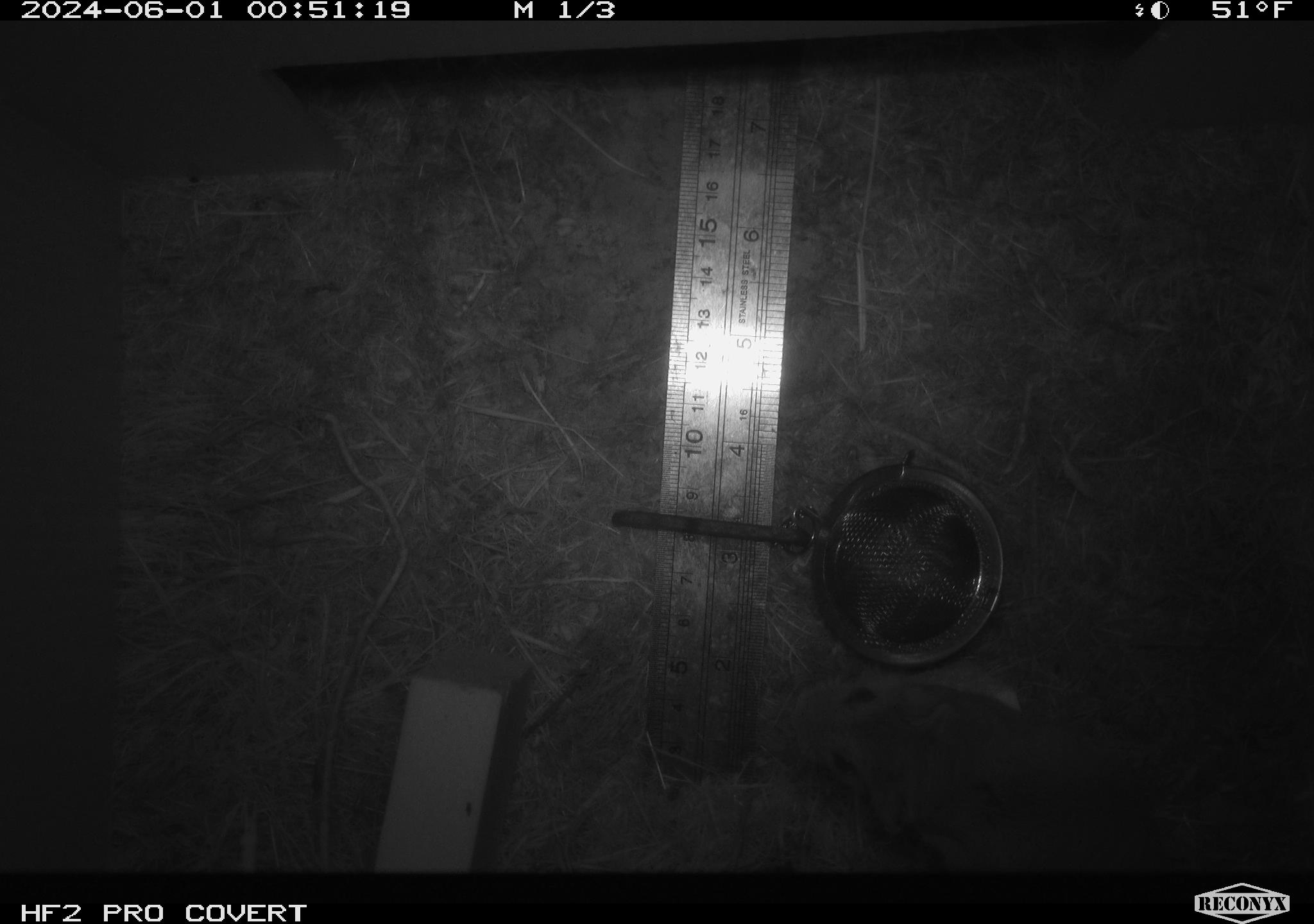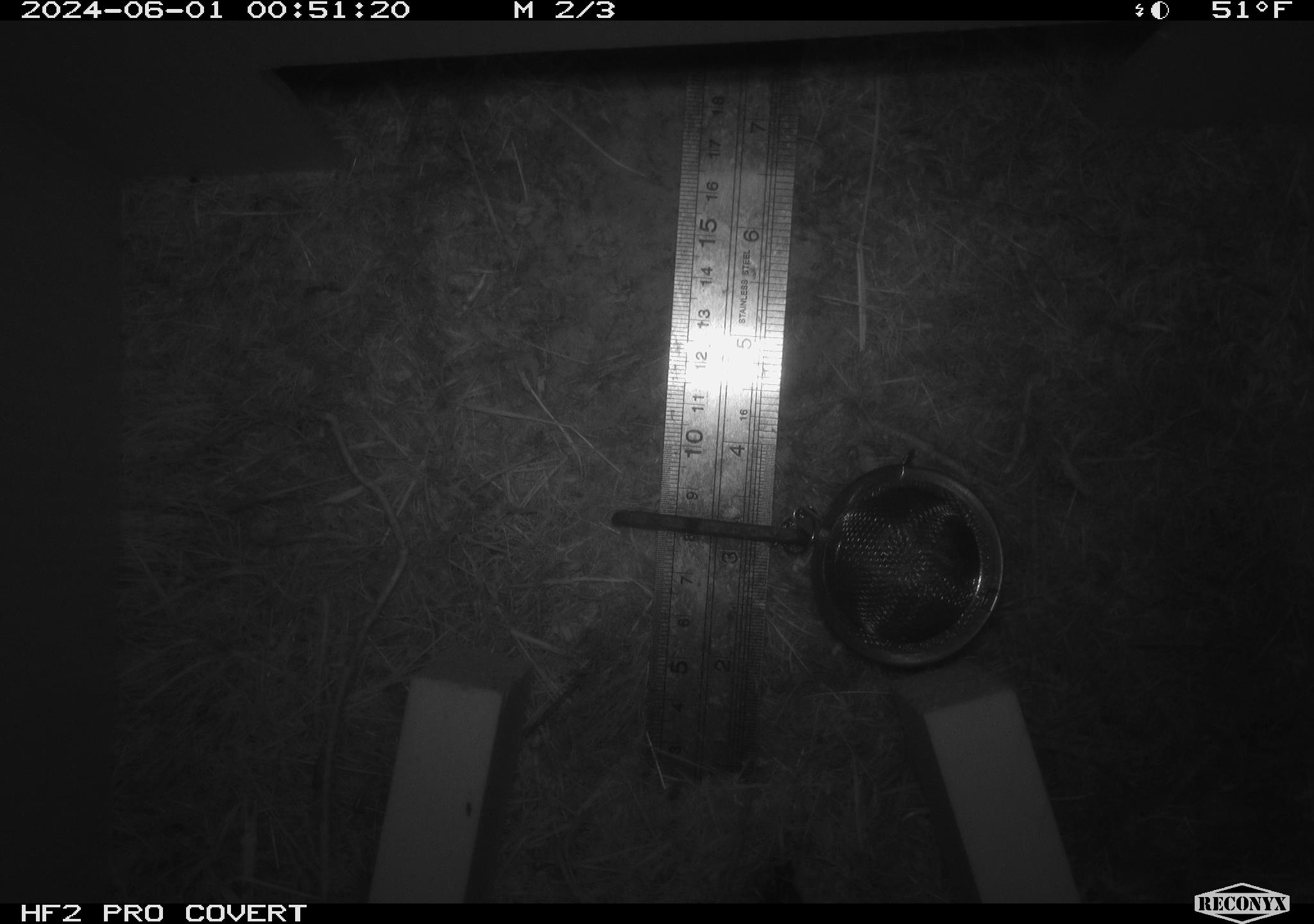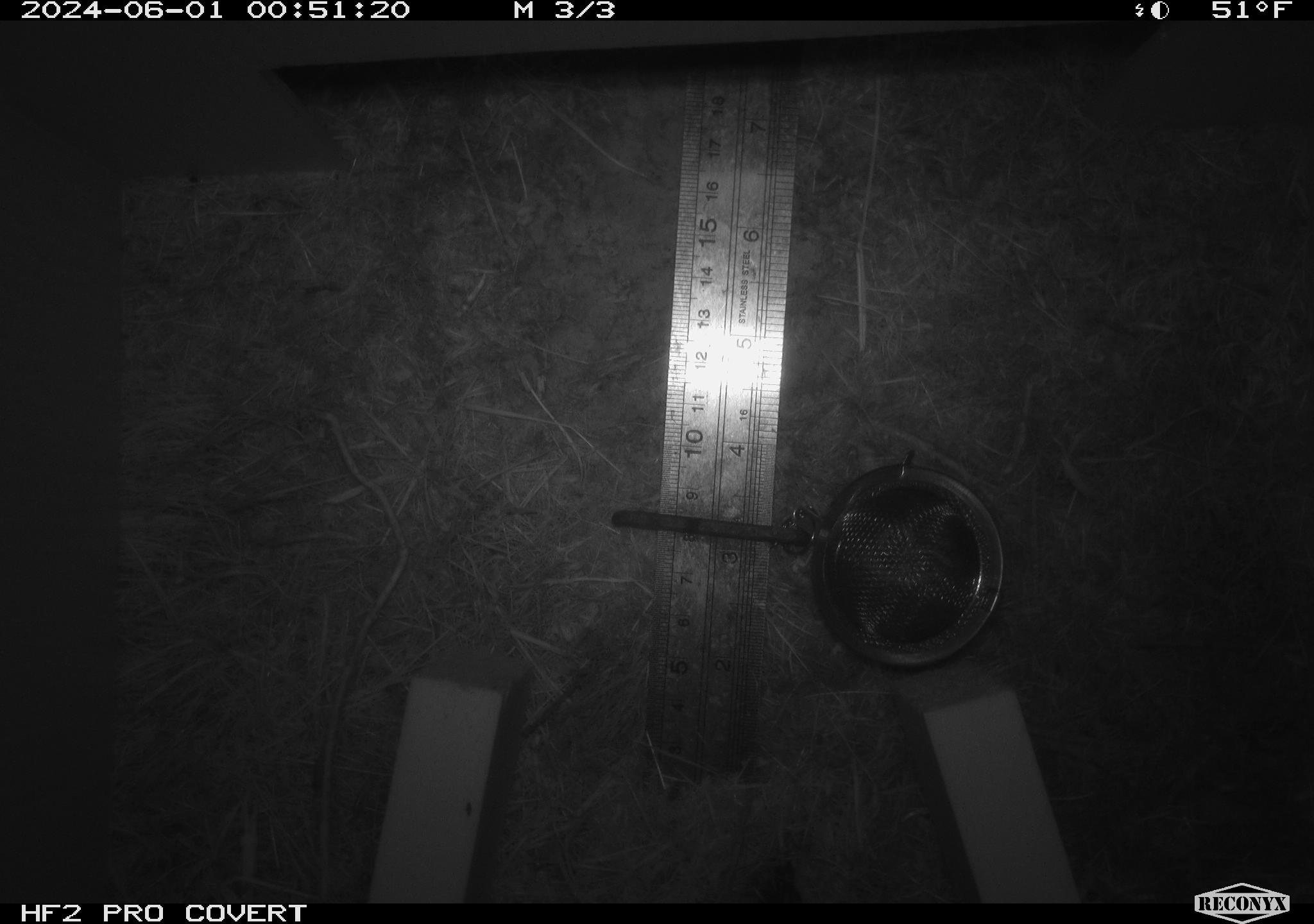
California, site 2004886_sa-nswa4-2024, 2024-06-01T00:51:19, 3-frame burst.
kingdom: Animalia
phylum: Chordata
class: Mammalia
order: Rodentia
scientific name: Rodentia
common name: rodent